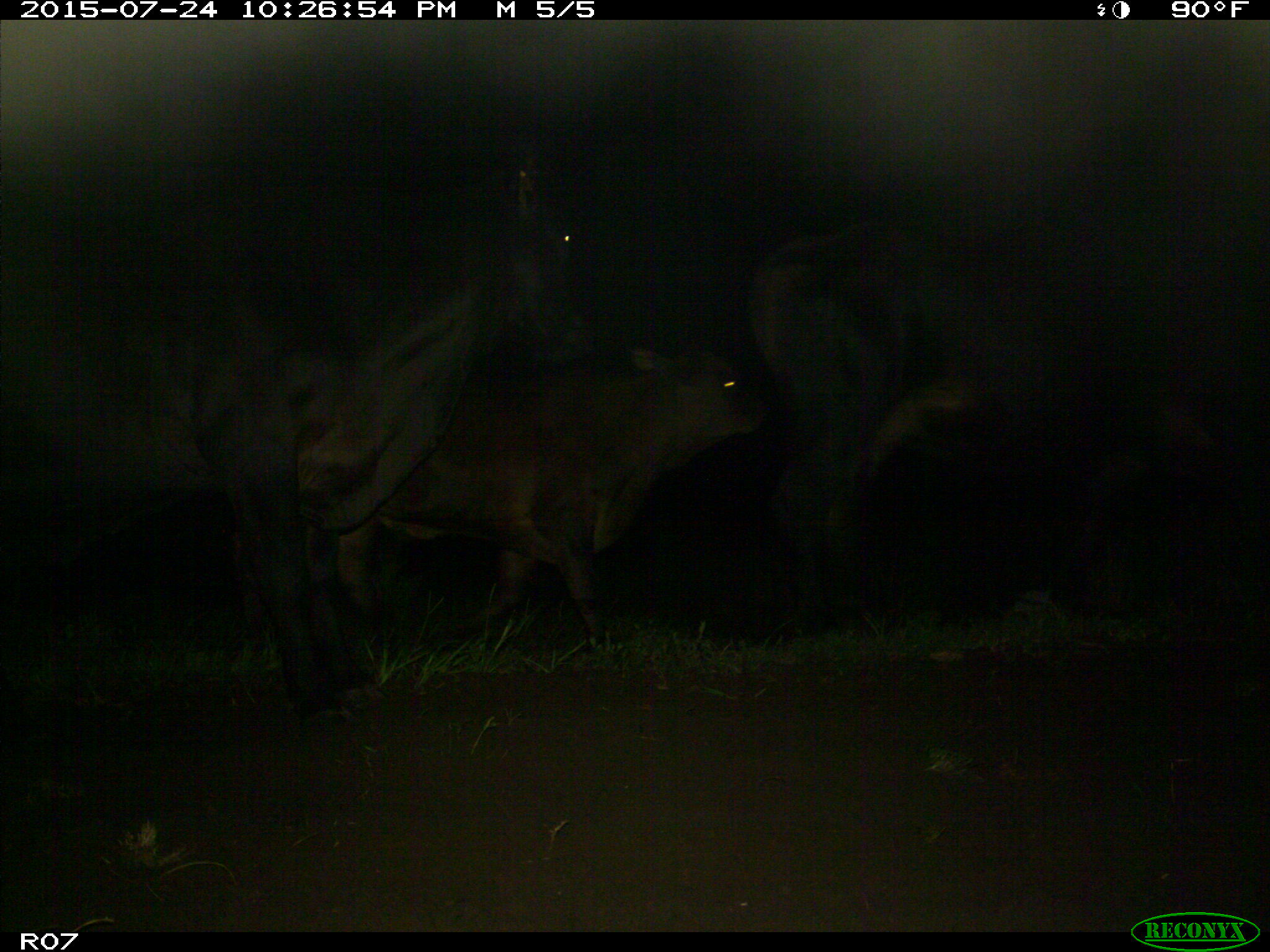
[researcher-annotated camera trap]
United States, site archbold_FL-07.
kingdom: Animalia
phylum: Chordata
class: Mammalia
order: Artiodactyla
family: Bovidae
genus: Bos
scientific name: Bos taurus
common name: domestic cow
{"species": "Bos taurus (domestic cow)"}